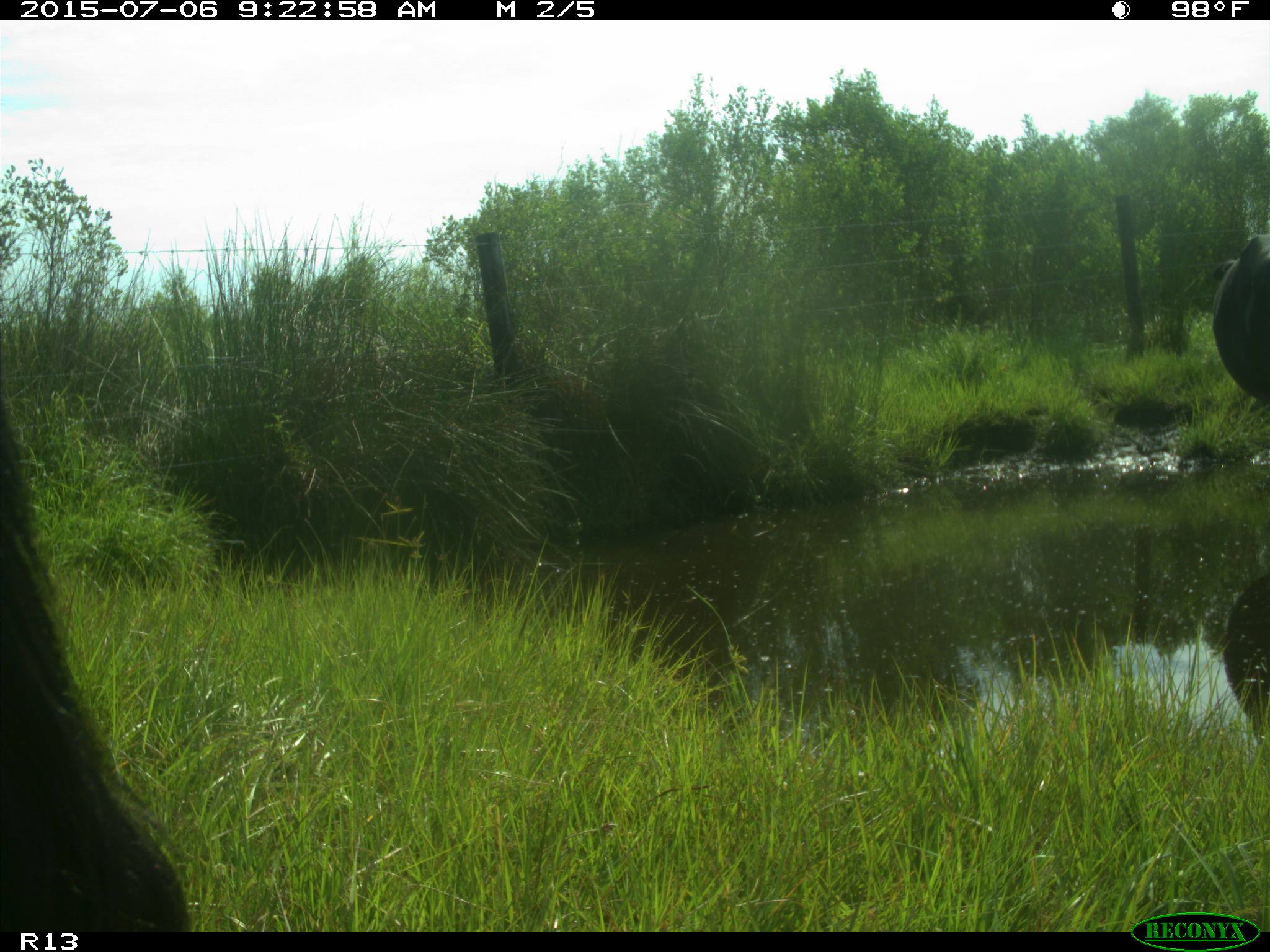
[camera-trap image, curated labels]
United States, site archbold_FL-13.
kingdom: Animalia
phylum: Chordata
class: Mammalia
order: Artiodactyla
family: Bovidae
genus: Bos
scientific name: Bos taurus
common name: domestic cow